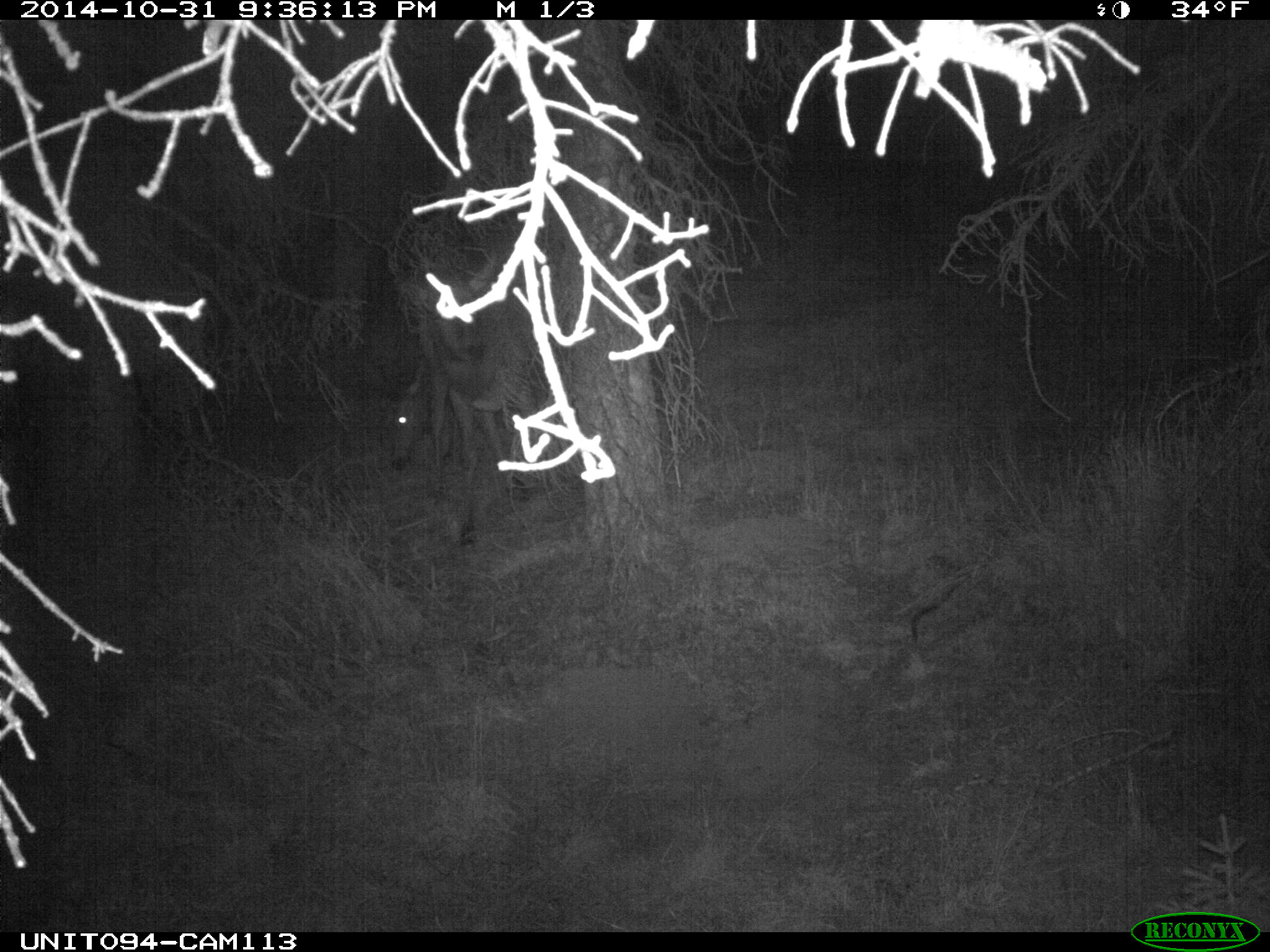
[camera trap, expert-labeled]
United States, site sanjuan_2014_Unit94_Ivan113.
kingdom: Animalia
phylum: Chordata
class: Mammalia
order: Artiodactyla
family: Cervidae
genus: Cervus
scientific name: Cervus elaphus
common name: red deer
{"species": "Cervus elaphus (red deer)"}